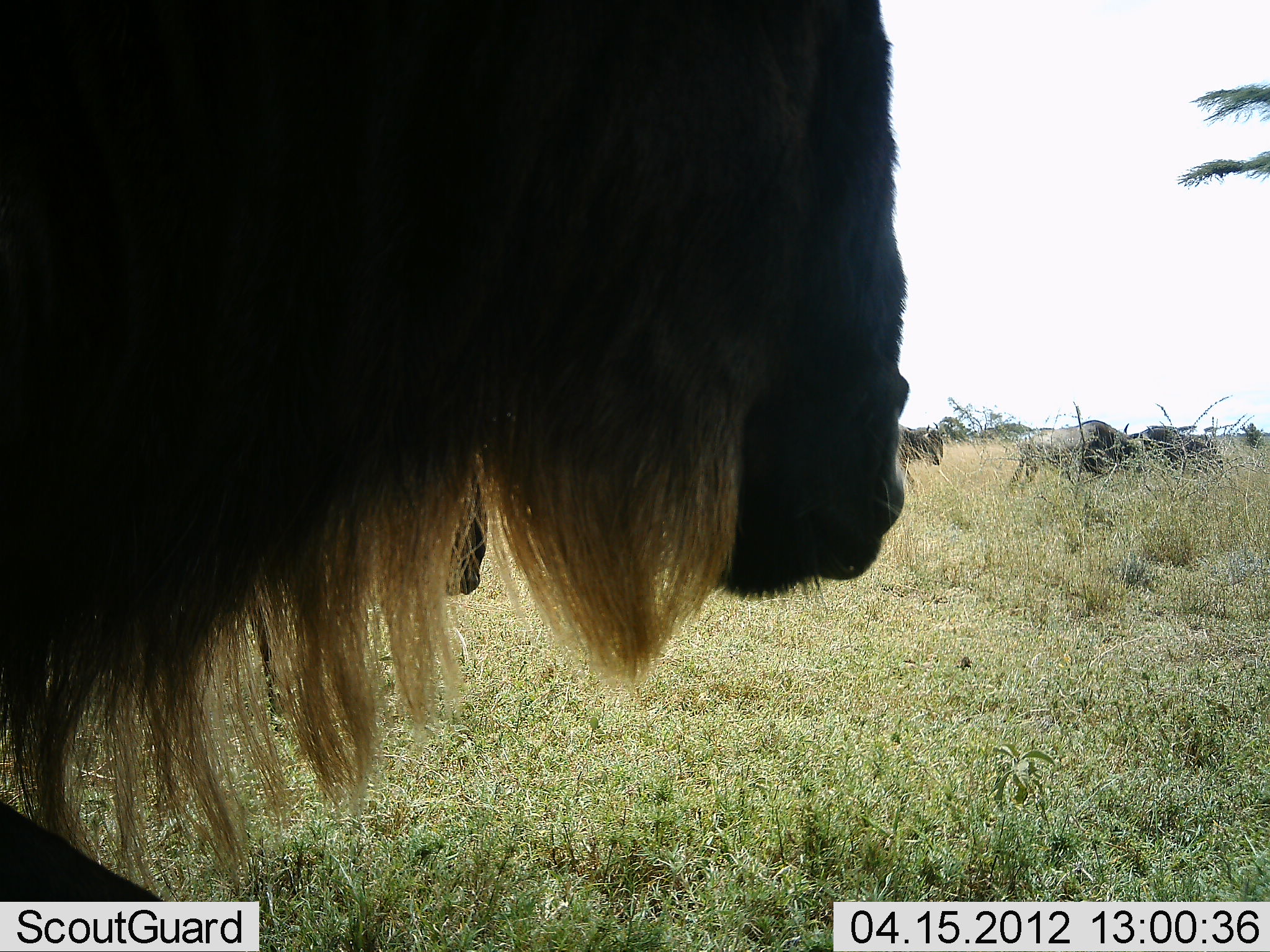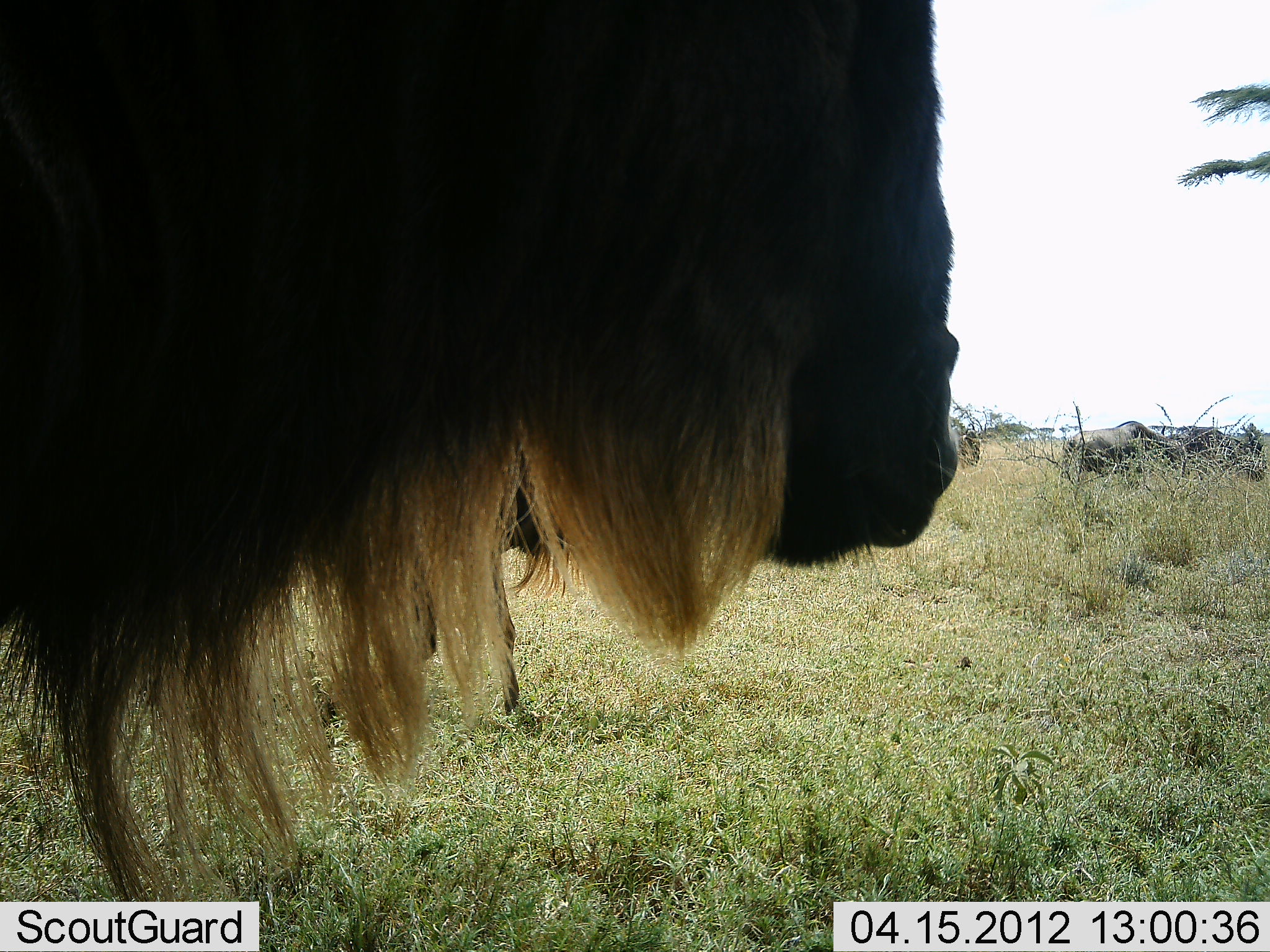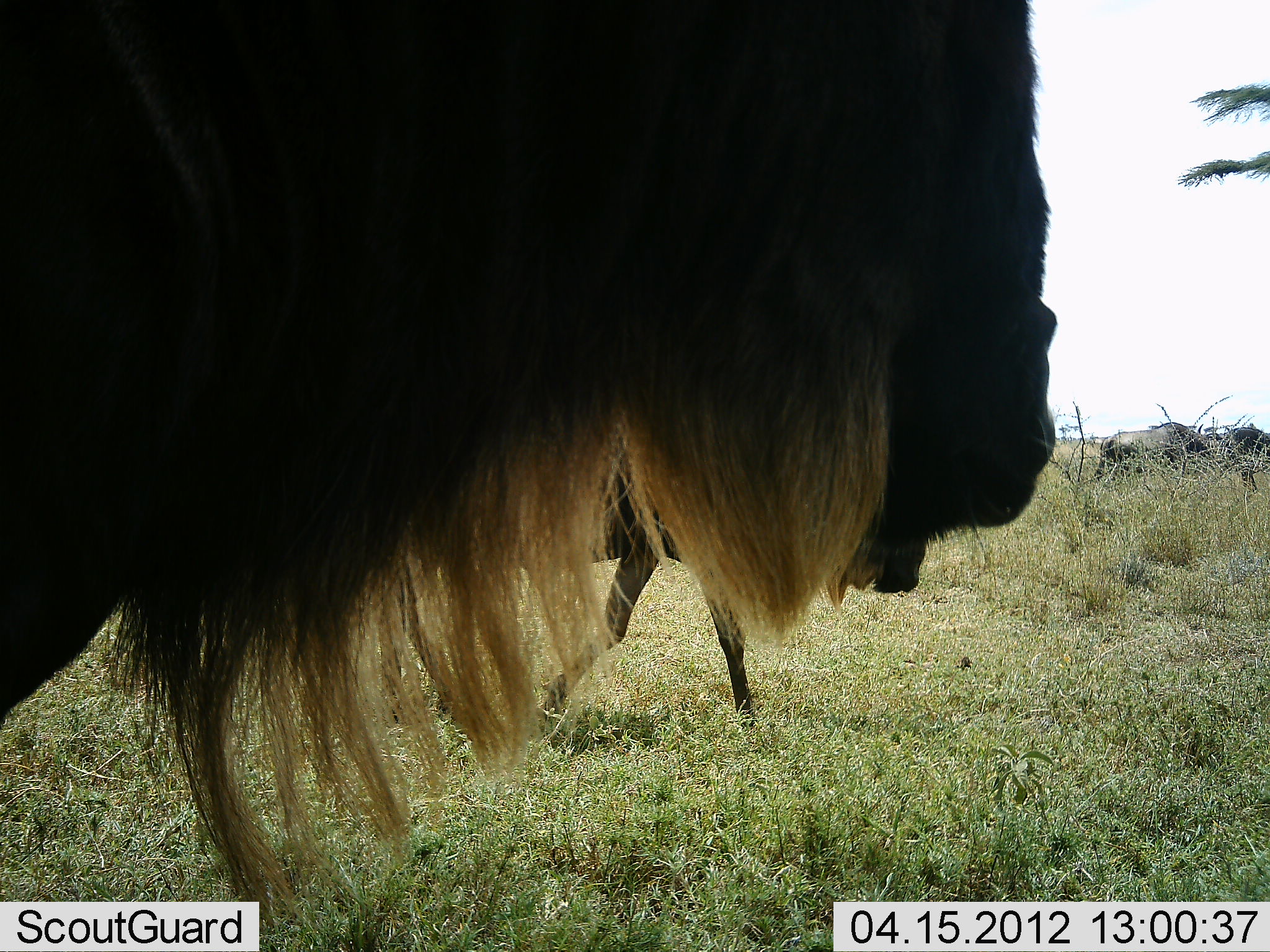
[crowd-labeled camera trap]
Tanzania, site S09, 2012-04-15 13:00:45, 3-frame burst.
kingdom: Animalia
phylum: Chordata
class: Mammalia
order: Artiodactyla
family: Bovidae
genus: Connochaetes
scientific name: Connochaetes taurinus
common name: blue wildebeest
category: wildebeest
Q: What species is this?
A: Wildebeest (blue wildebeest) (Connochaetes taurinus).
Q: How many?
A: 5.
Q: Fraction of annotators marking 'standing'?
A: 33%.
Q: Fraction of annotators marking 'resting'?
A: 11%.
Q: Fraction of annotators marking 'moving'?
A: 89%.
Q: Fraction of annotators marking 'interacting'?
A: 0%.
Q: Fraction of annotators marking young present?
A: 11%.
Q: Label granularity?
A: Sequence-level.